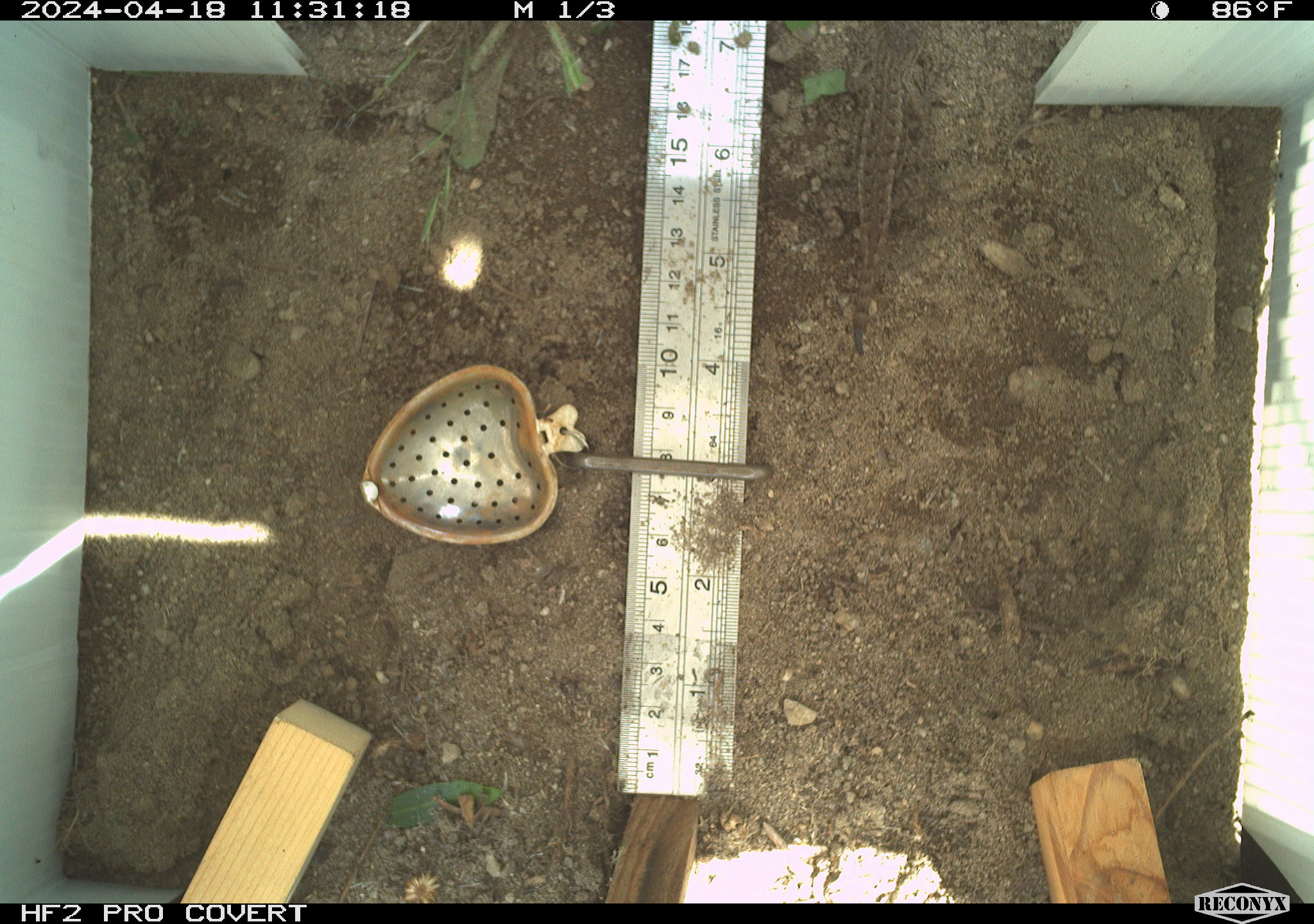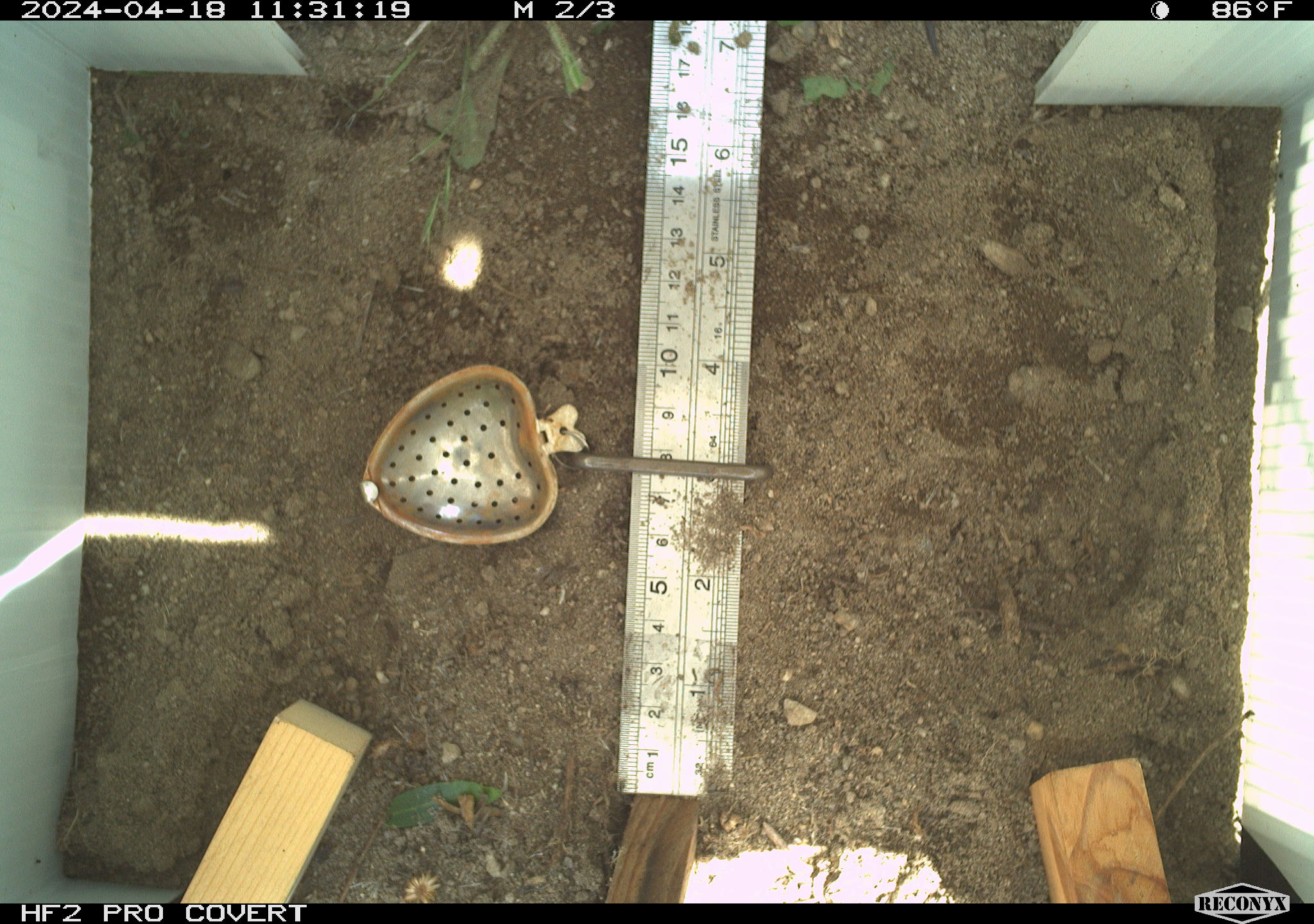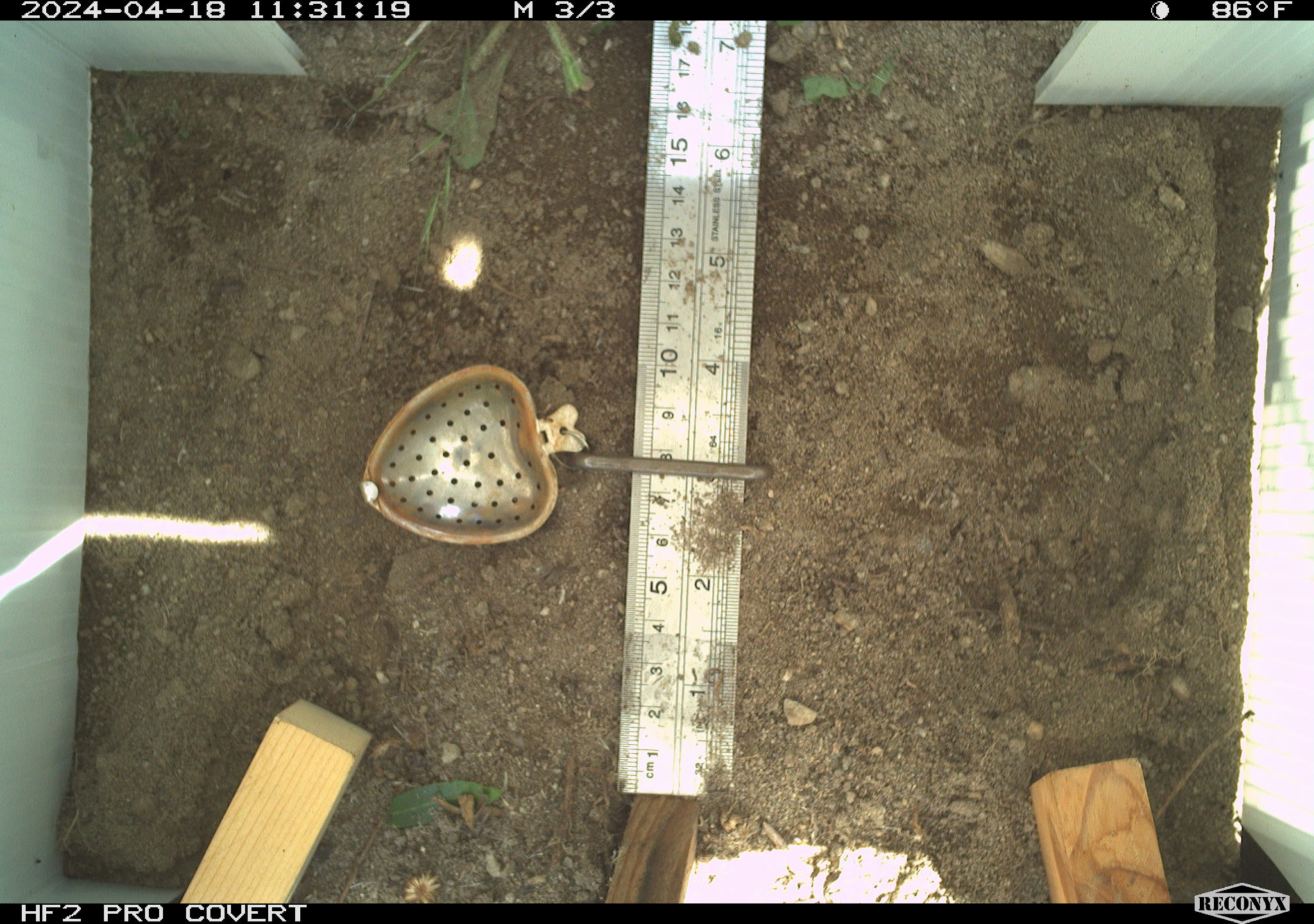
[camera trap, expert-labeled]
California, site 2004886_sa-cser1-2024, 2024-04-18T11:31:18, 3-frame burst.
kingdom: Animalia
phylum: Chordata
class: Reptilia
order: Squamata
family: Phrynosomatidae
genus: Sceloporus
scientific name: Sceloporus occidentalis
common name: western fence lizard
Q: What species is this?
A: Western fence lizard (Sceloporus occidentalis).